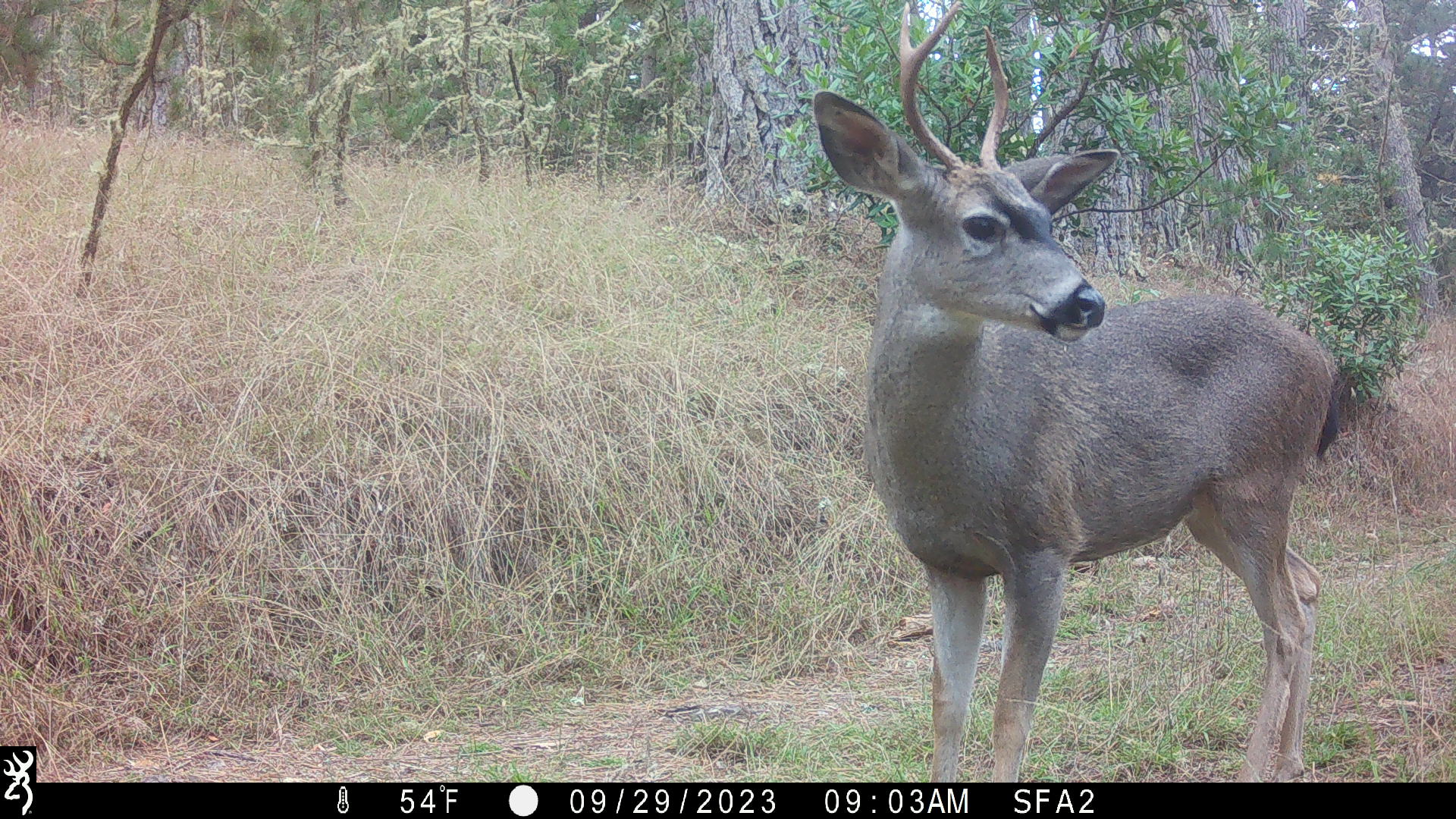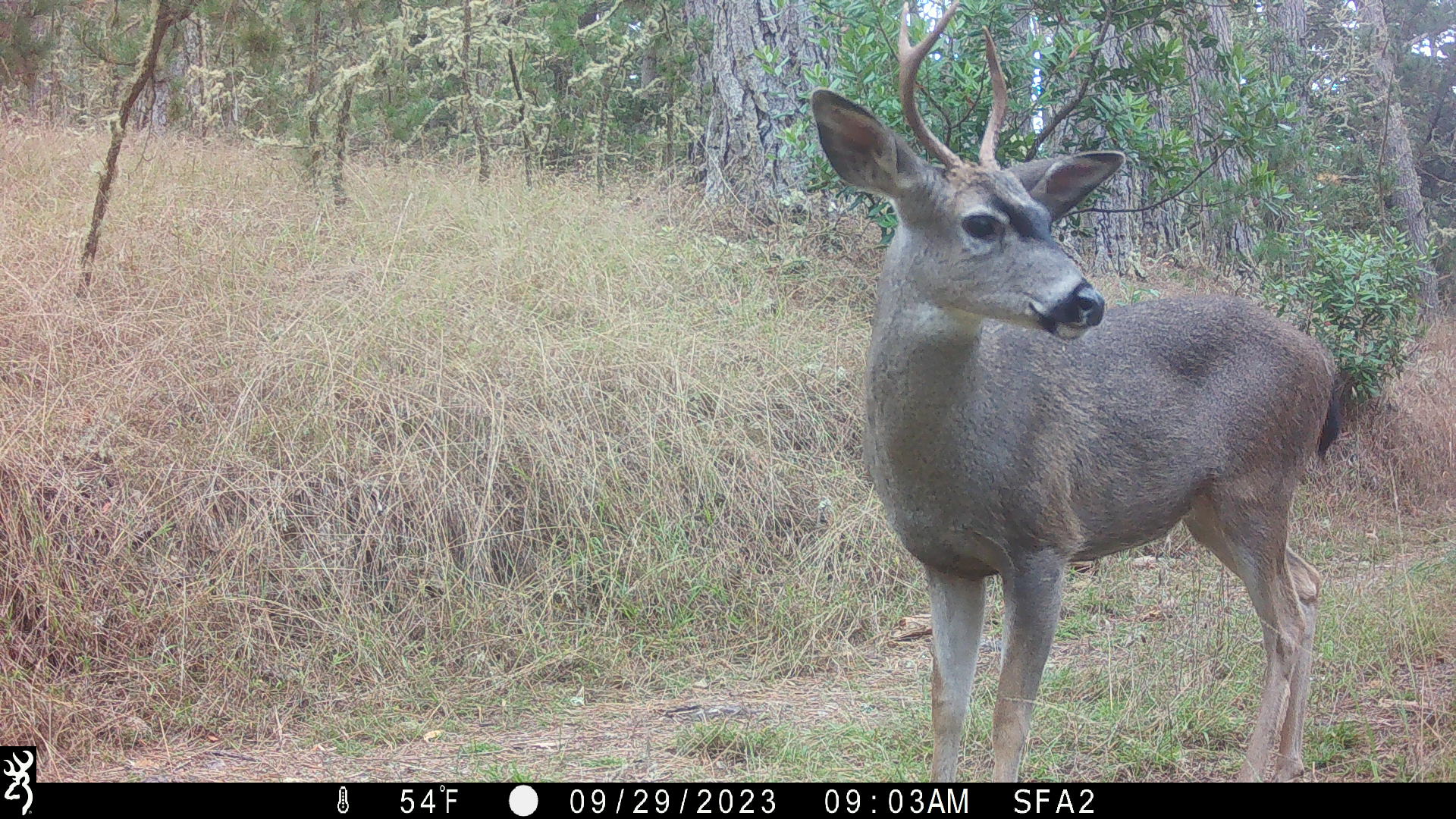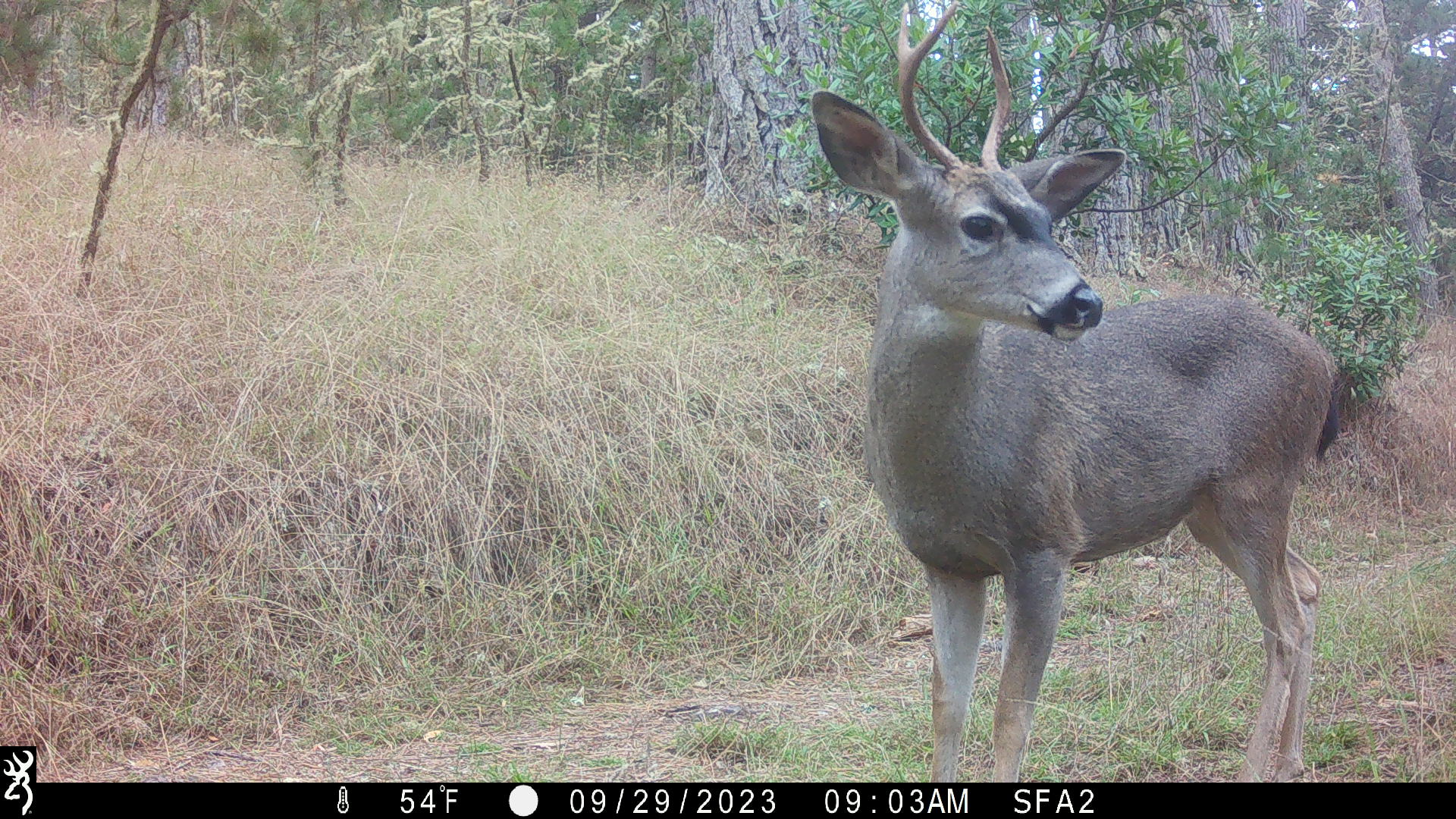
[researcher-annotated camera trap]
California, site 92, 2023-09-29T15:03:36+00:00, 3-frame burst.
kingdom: Animalia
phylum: Chordata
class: Mammalia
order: Artiodactyla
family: Cervidae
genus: Odocoileus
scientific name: Odocoileus hemionus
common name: mule deer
Mule deer (Odocoileus hemionus).